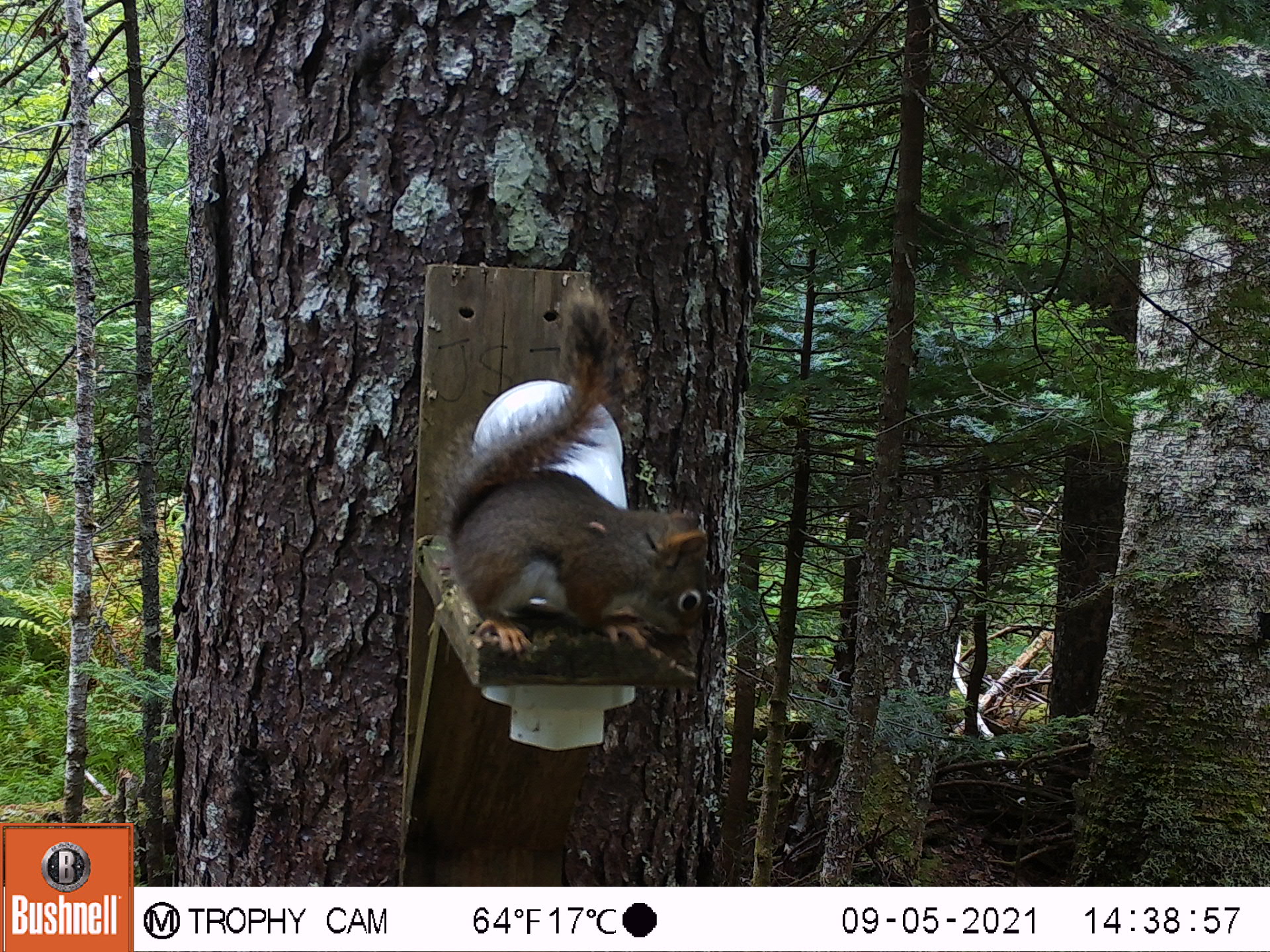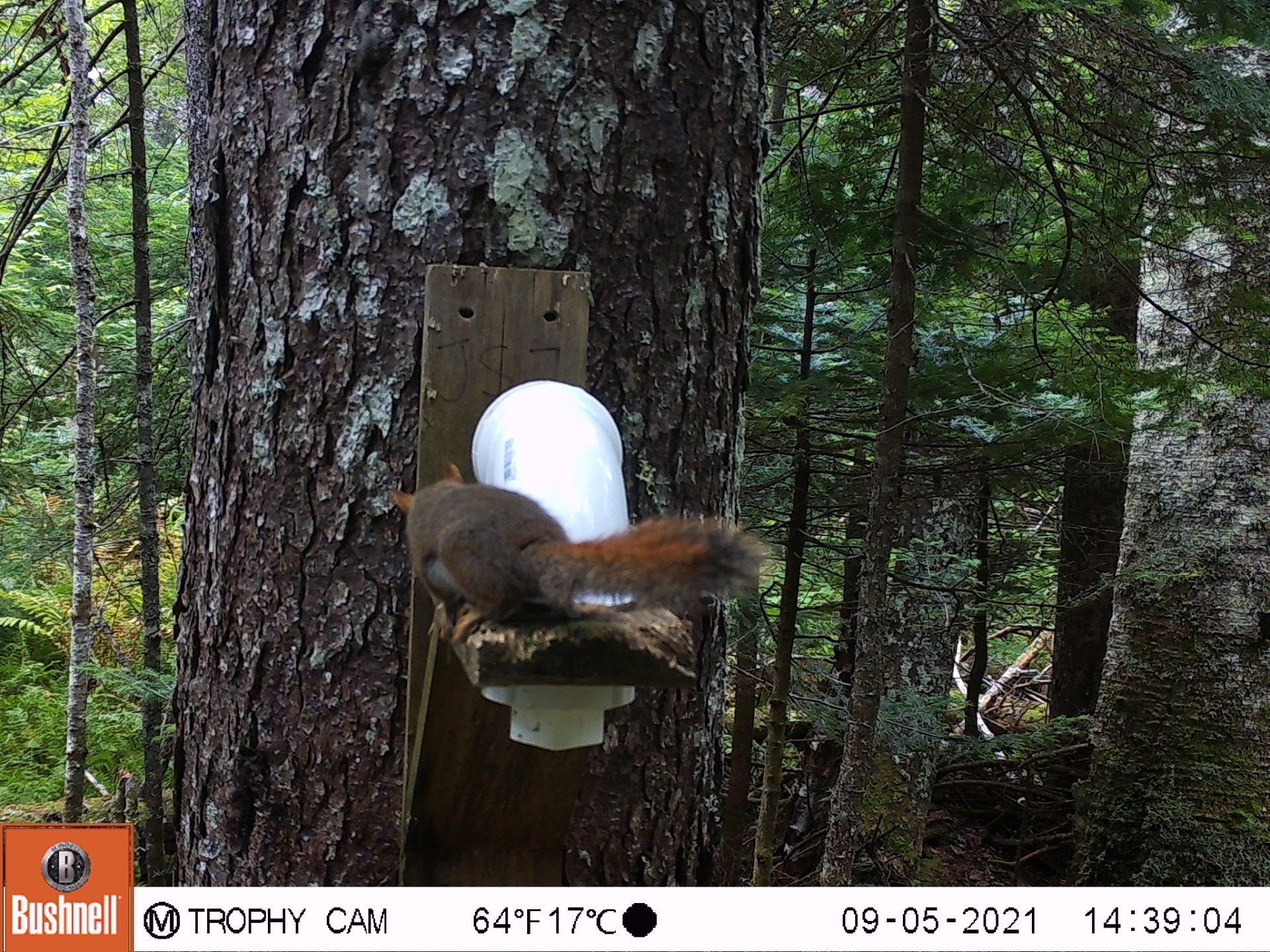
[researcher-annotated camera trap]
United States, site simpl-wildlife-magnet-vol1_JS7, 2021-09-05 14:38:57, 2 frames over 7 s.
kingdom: Animalia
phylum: Chordata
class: Mammalia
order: Rodentia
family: Sciuridae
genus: Tamiasciurus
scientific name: Tamiasciurus hudsonicus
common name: red squirrel